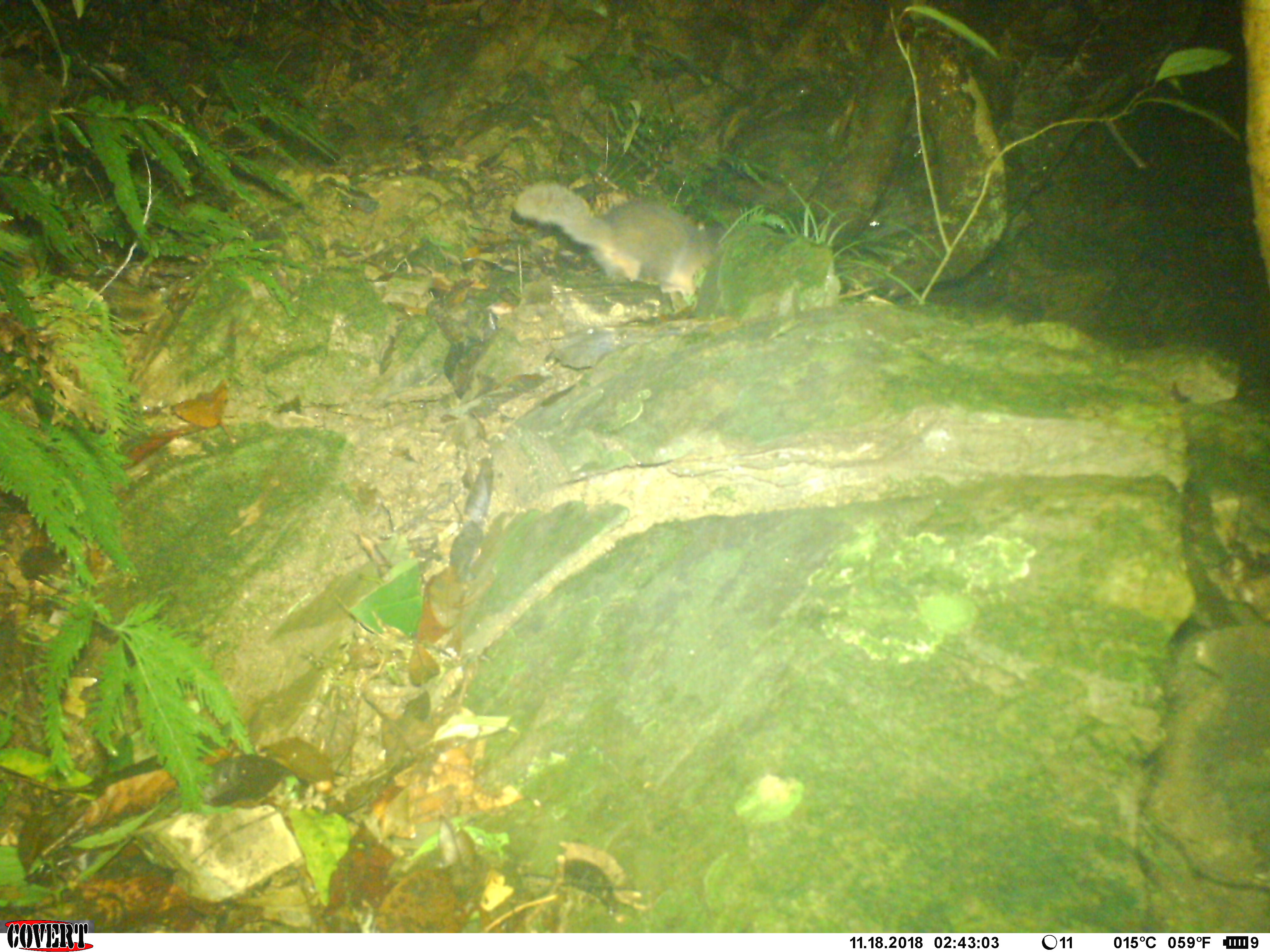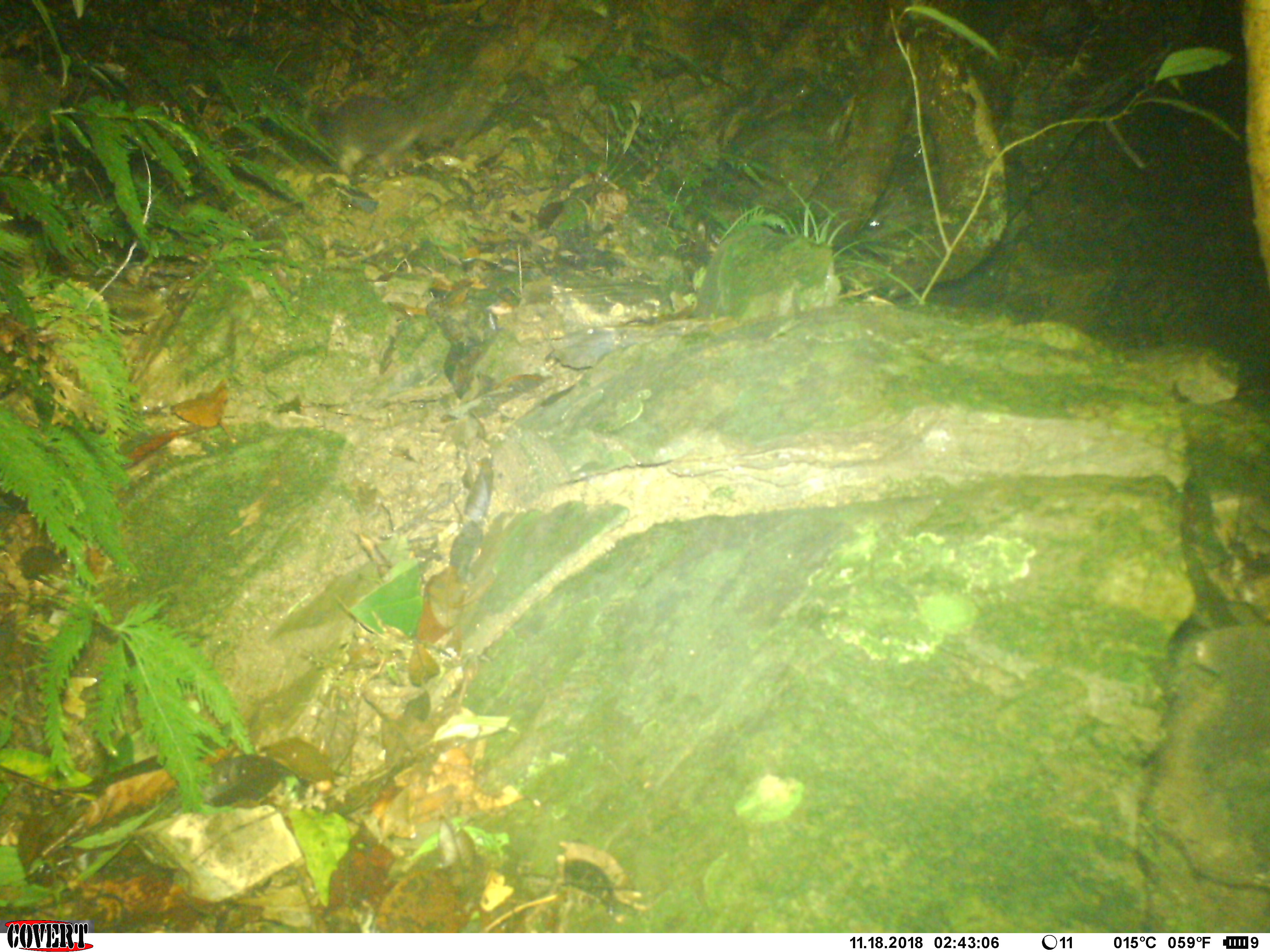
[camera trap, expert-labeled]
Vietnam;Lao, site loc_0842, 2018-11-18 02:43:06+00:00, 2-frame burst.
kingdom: Animalia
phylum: Chordata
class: Mammalia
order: Carnivora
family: Mustelidae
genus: Melogale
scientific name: Melogale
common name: ferret badger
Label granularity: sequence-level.